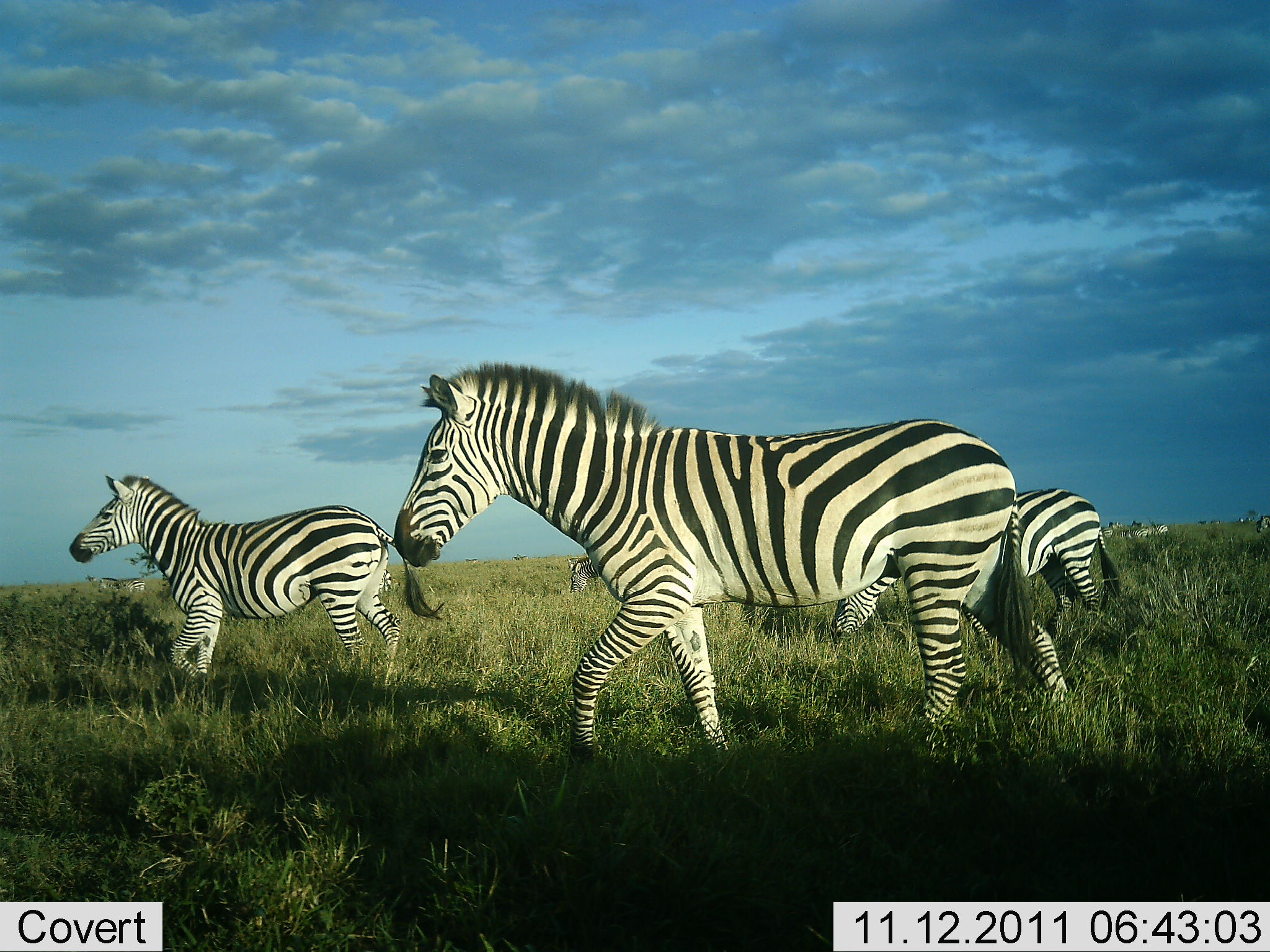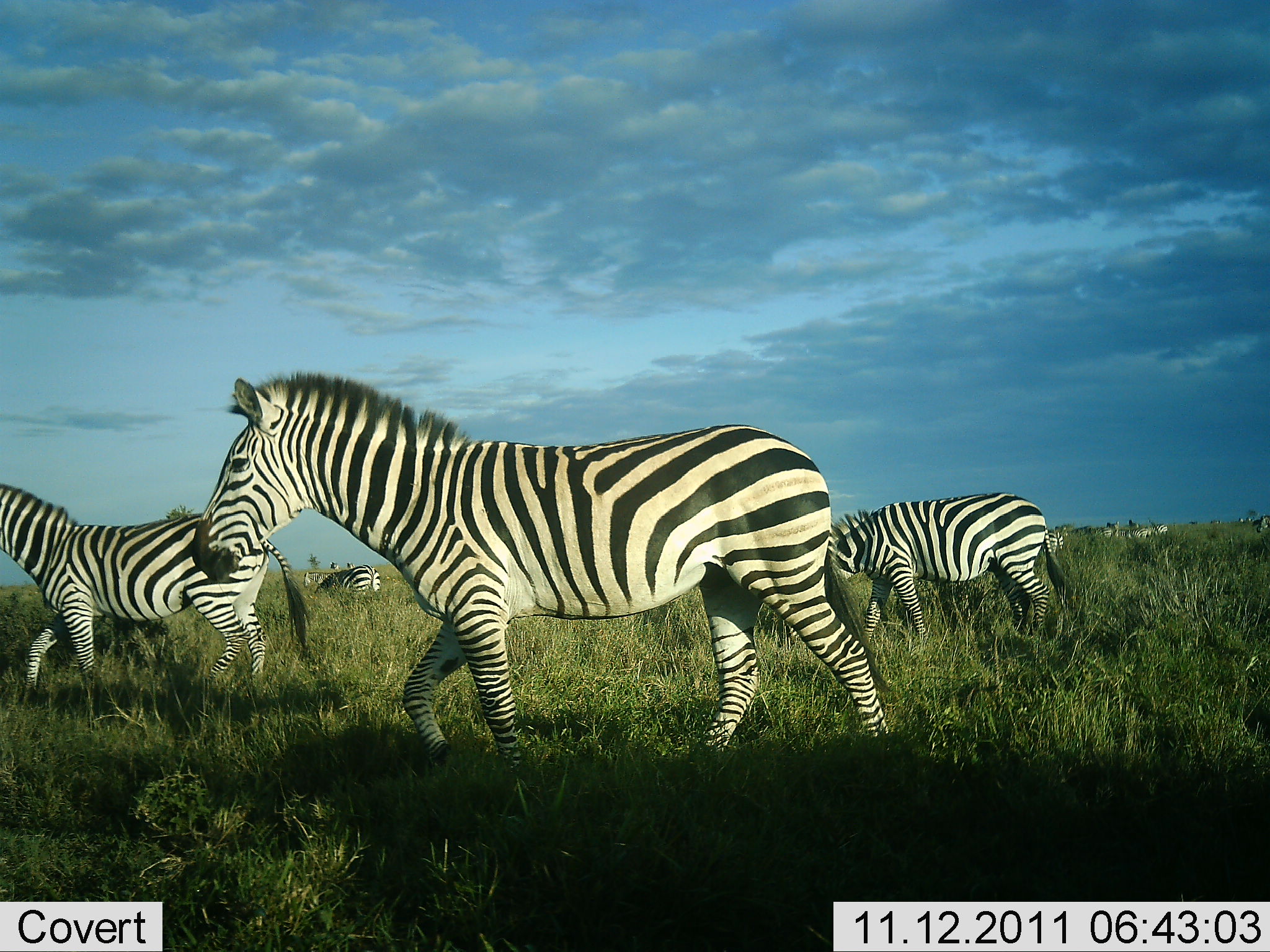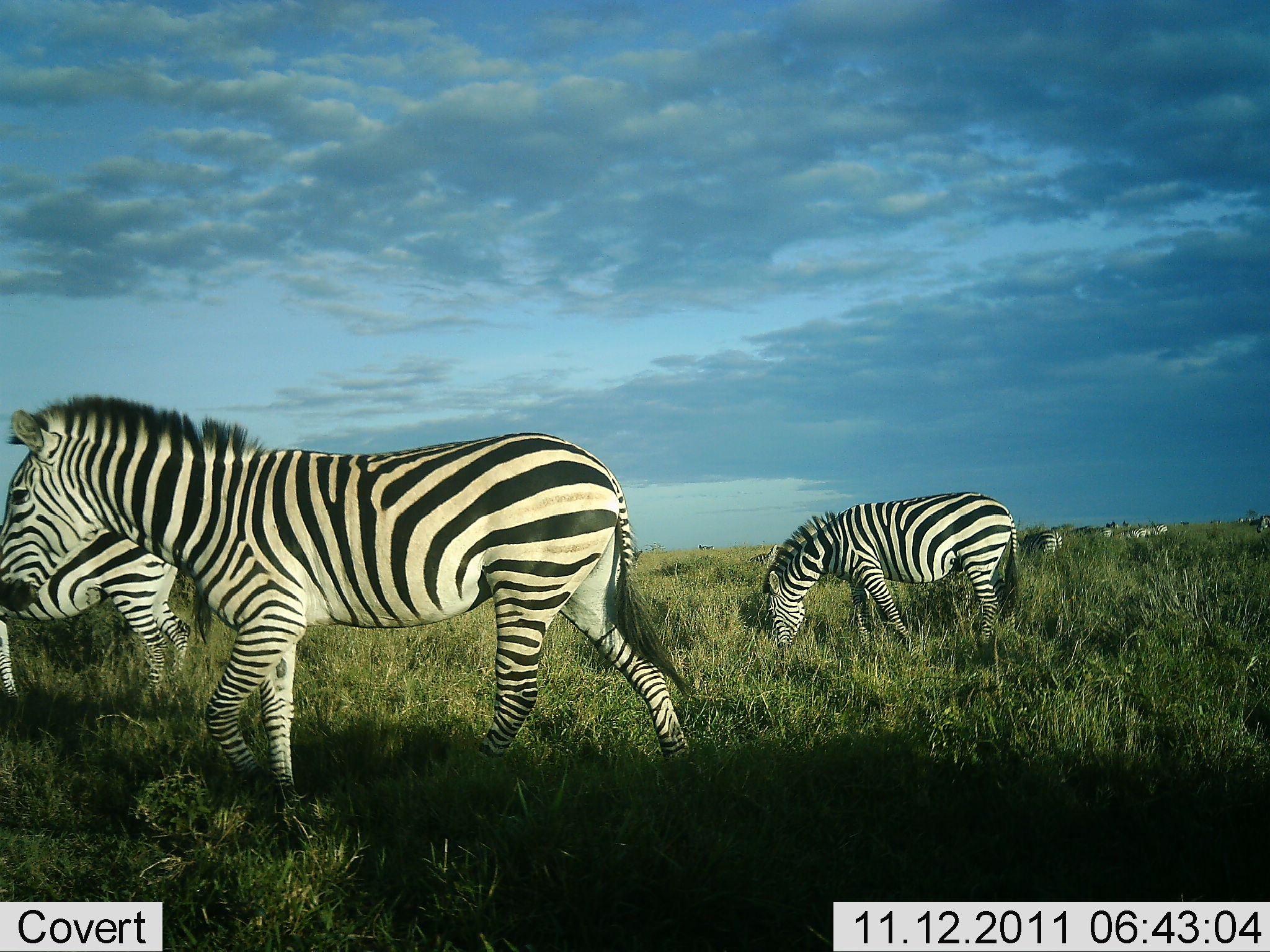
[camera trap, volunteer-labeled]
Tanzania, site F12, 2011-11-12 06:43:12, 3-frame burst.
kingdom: Animalia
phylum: Chordata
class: Mammalia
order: Perissodactyla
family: Equidae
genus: Equus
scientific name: Equus quagga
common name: plains zebra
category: zebra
Zebra (plains zebra) (Equus quagga), count 4. Behavior (volunteer vote fractions): standing 18%, resting 0%, moving 100%, interacting 0%. Young present (vote fraction): 0%. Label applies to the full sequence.